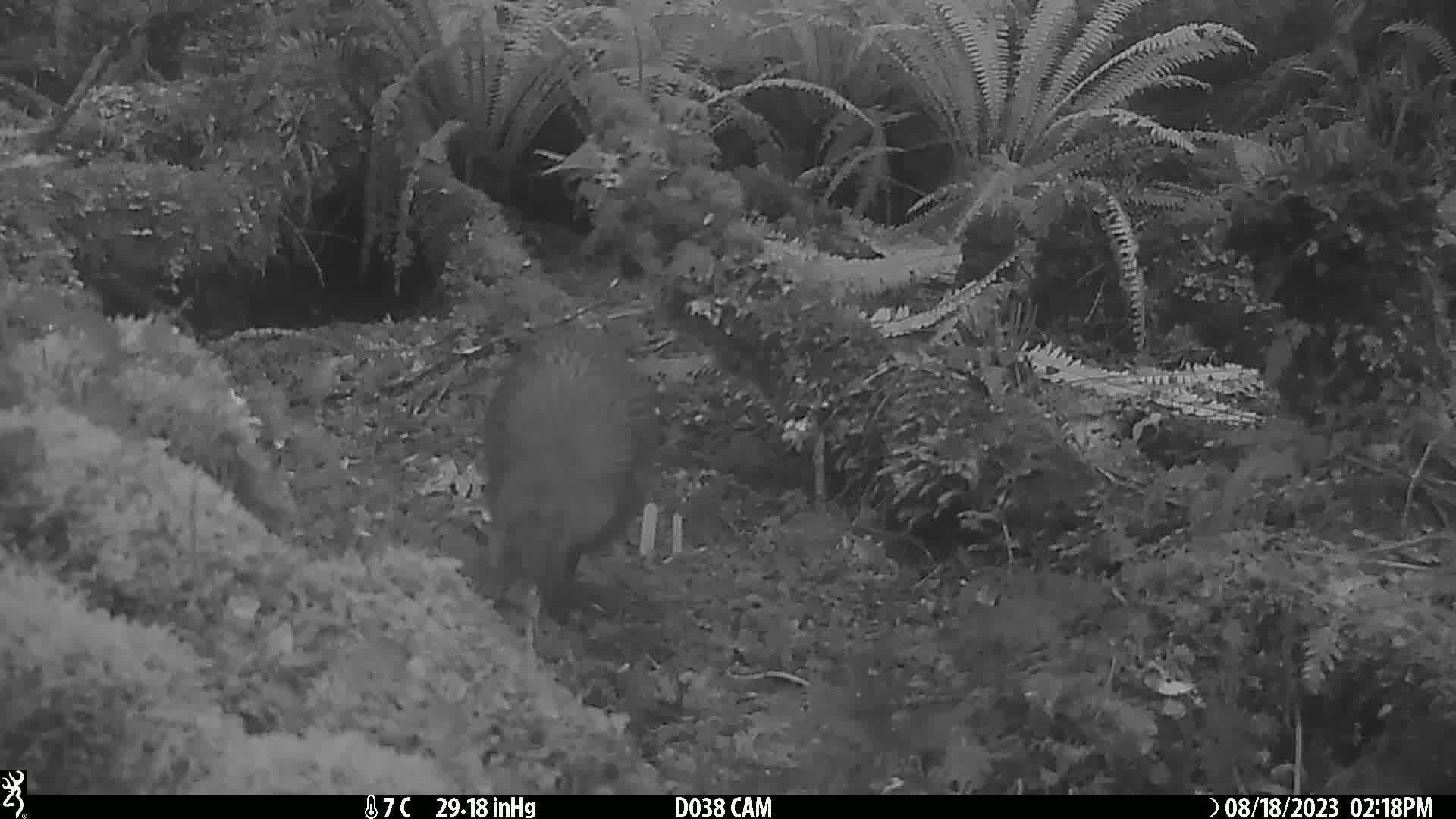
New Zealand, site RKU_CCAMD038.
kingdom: Animalia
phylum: Chordata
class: Aves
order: Apterygiformes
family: Apterygidae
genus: Apteryx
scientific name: Apteryx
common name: kiwi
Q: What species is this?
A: Kiwi (Apteryx).